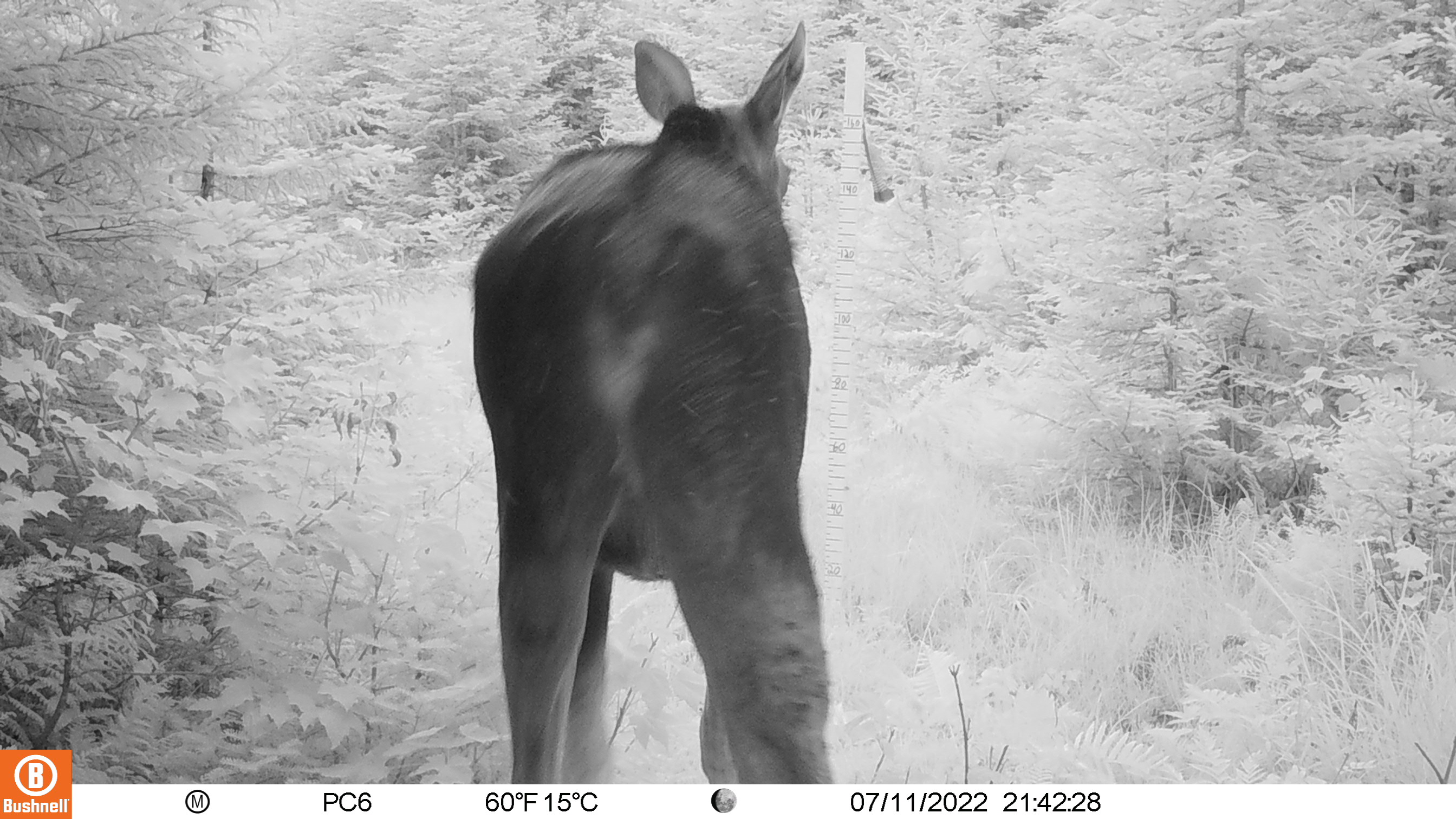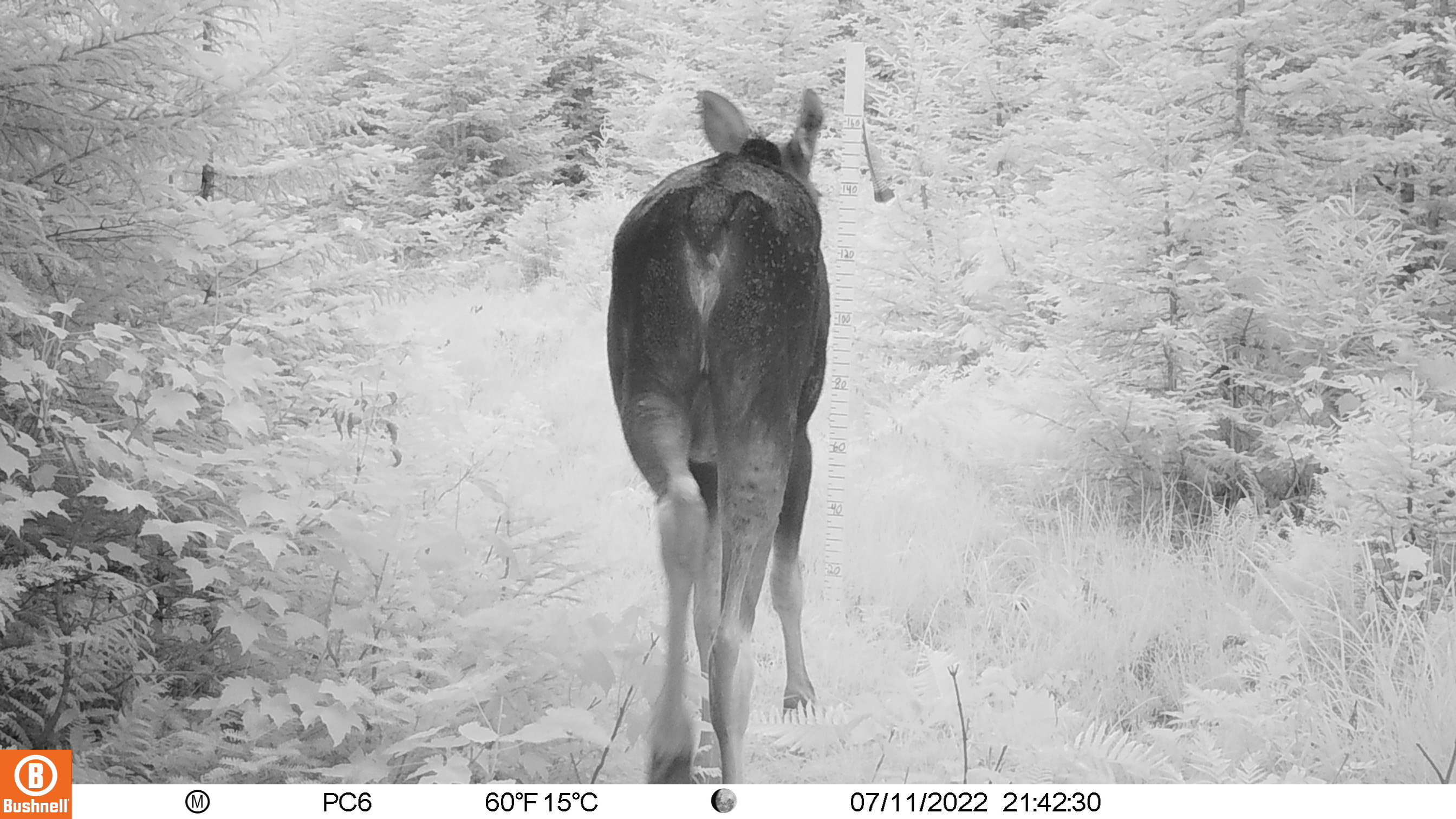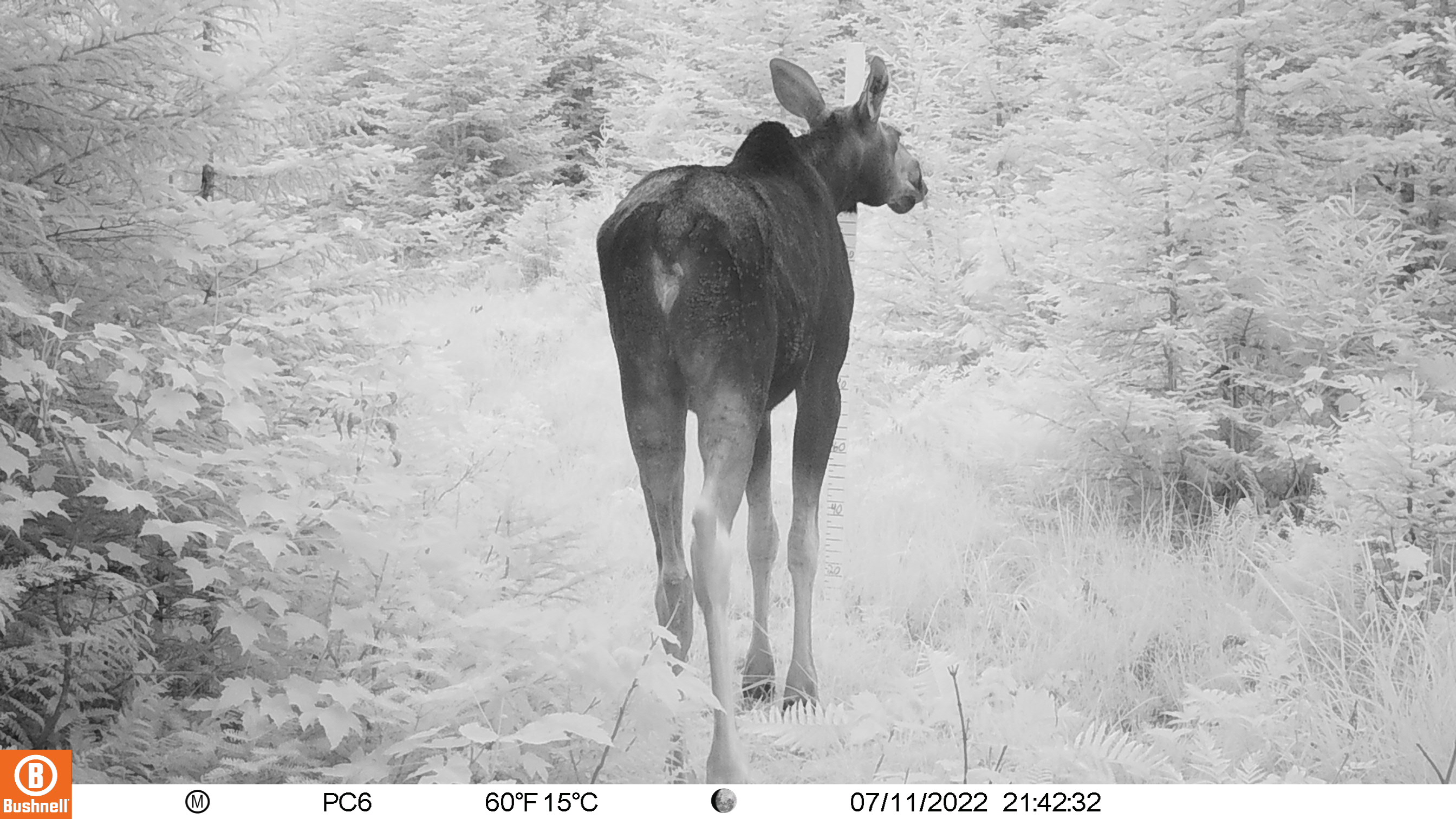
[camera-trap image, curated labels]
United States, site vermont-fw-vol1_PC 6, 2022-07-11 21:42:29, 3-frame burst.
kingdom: Animalia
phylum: Chordata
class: Mammalia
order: Artiodactyla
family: Cervidae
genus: Alces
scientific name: Alces alces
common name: moose